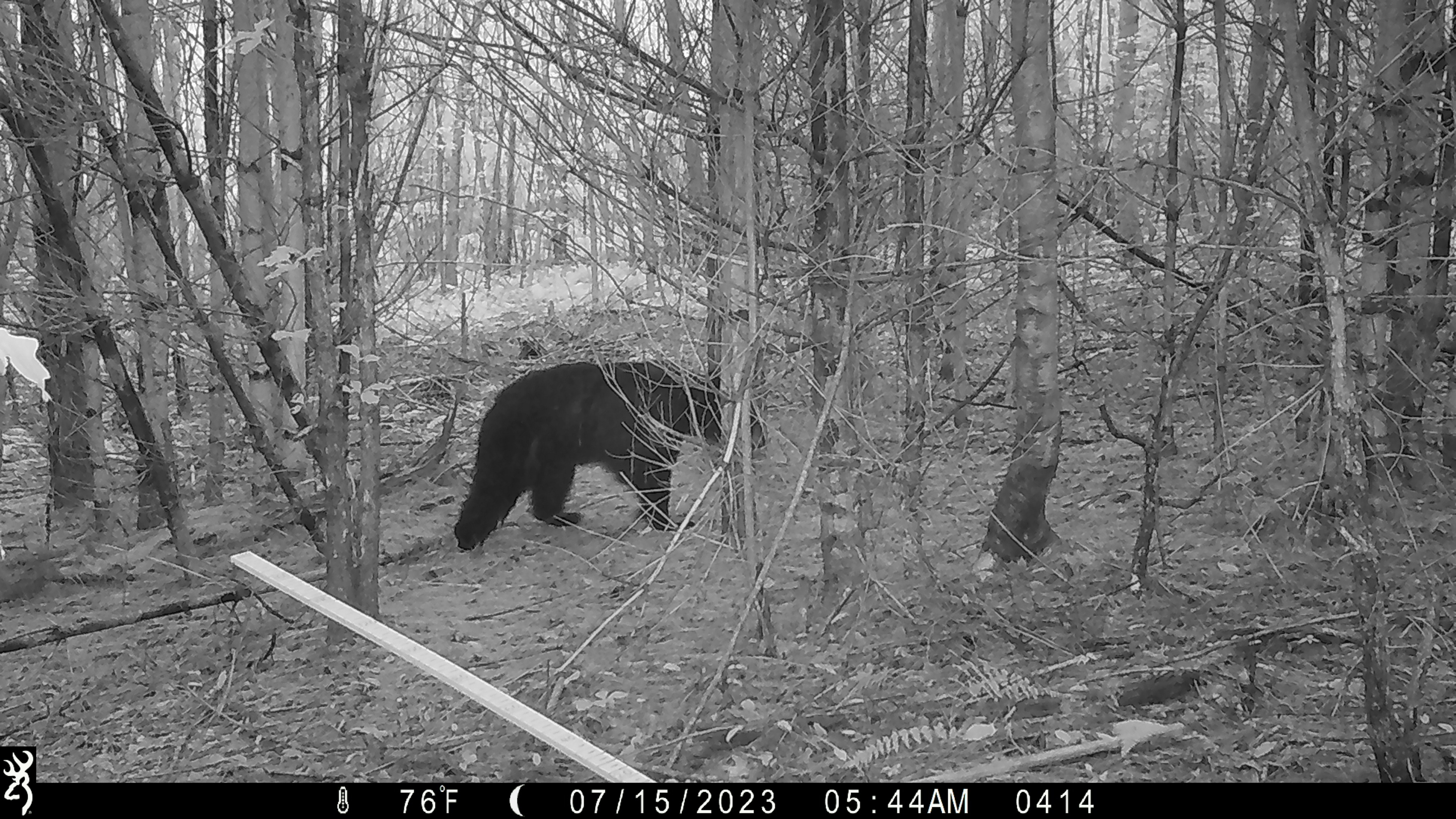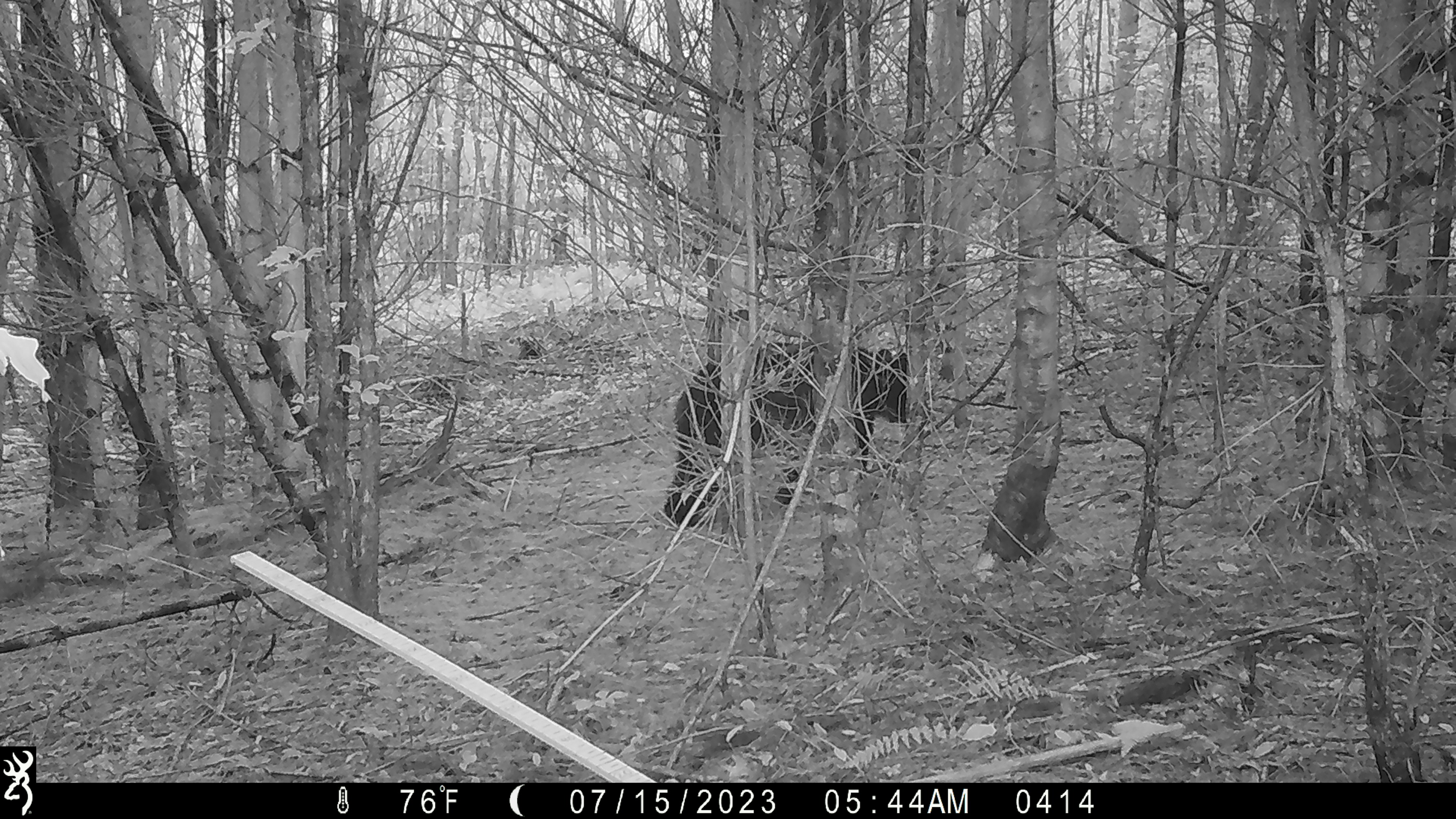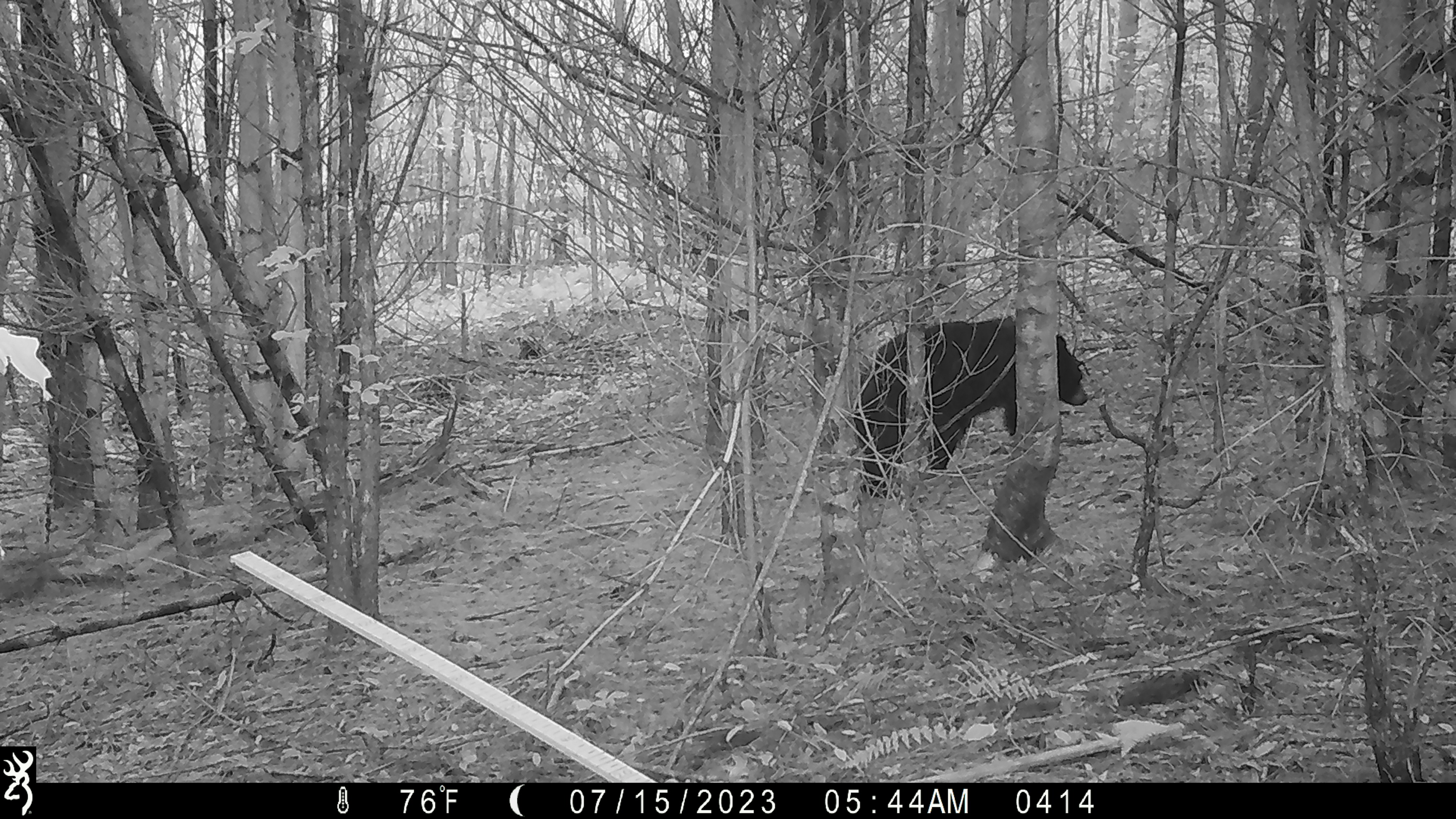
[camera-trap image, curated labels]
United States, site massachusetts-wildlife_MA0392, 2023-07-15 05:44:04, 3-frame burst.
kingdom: Animalia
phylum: Chordata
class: Mammalia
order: Carnivora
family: Ursidae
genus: Ursus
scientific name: Ursus americanus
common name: black bear